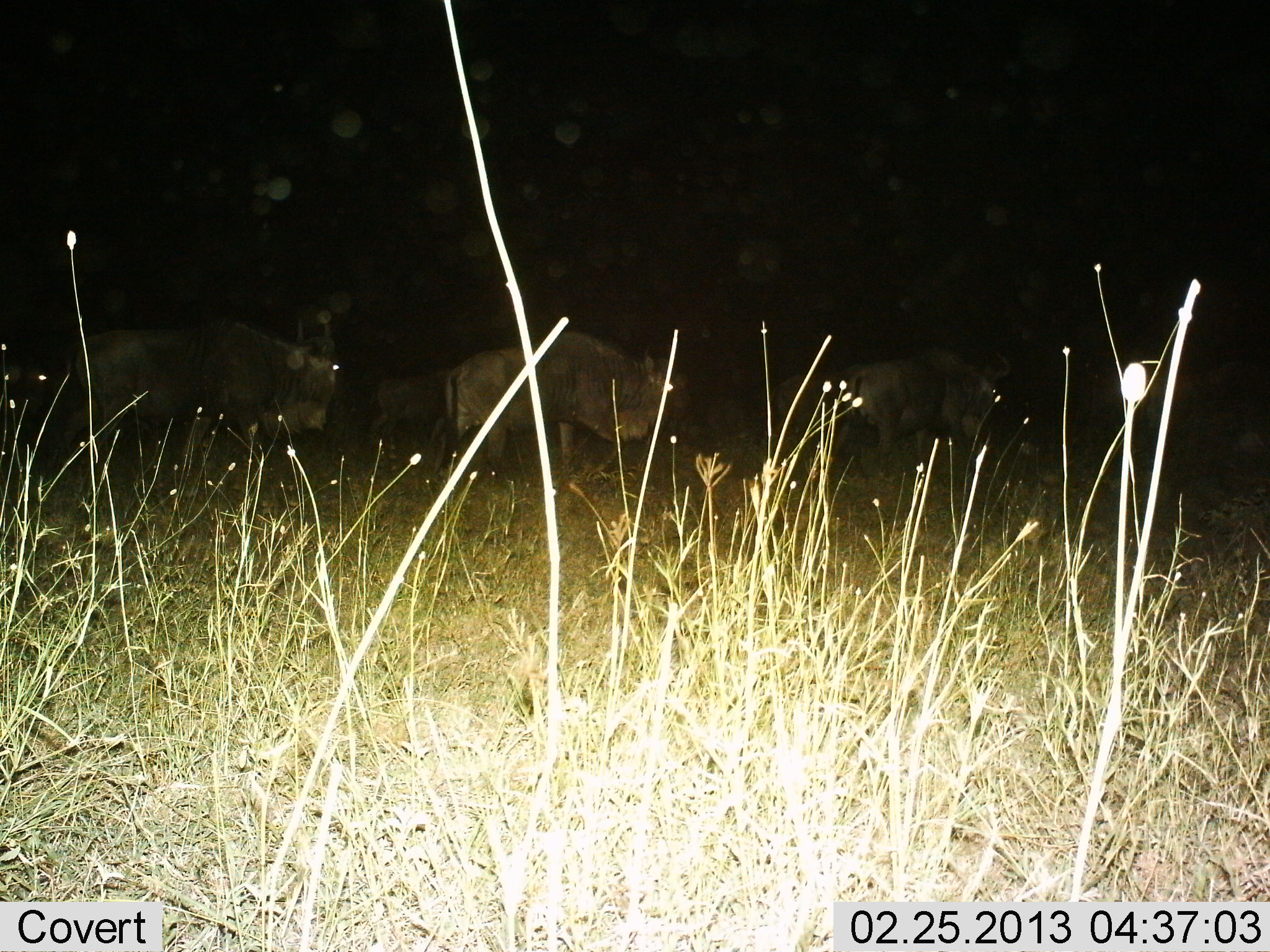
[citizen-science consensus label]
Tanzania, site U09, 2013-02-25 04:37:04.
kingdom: Animalia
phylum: Chordata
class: Mammalia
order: Artiodactyla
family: Bovidae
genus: Connochaetes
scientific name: Connochaetes taurinus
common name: blue wildebeest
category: wildebeest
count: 4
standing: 34%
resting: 0%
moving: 66%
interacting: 0%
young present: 12%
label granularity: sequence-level